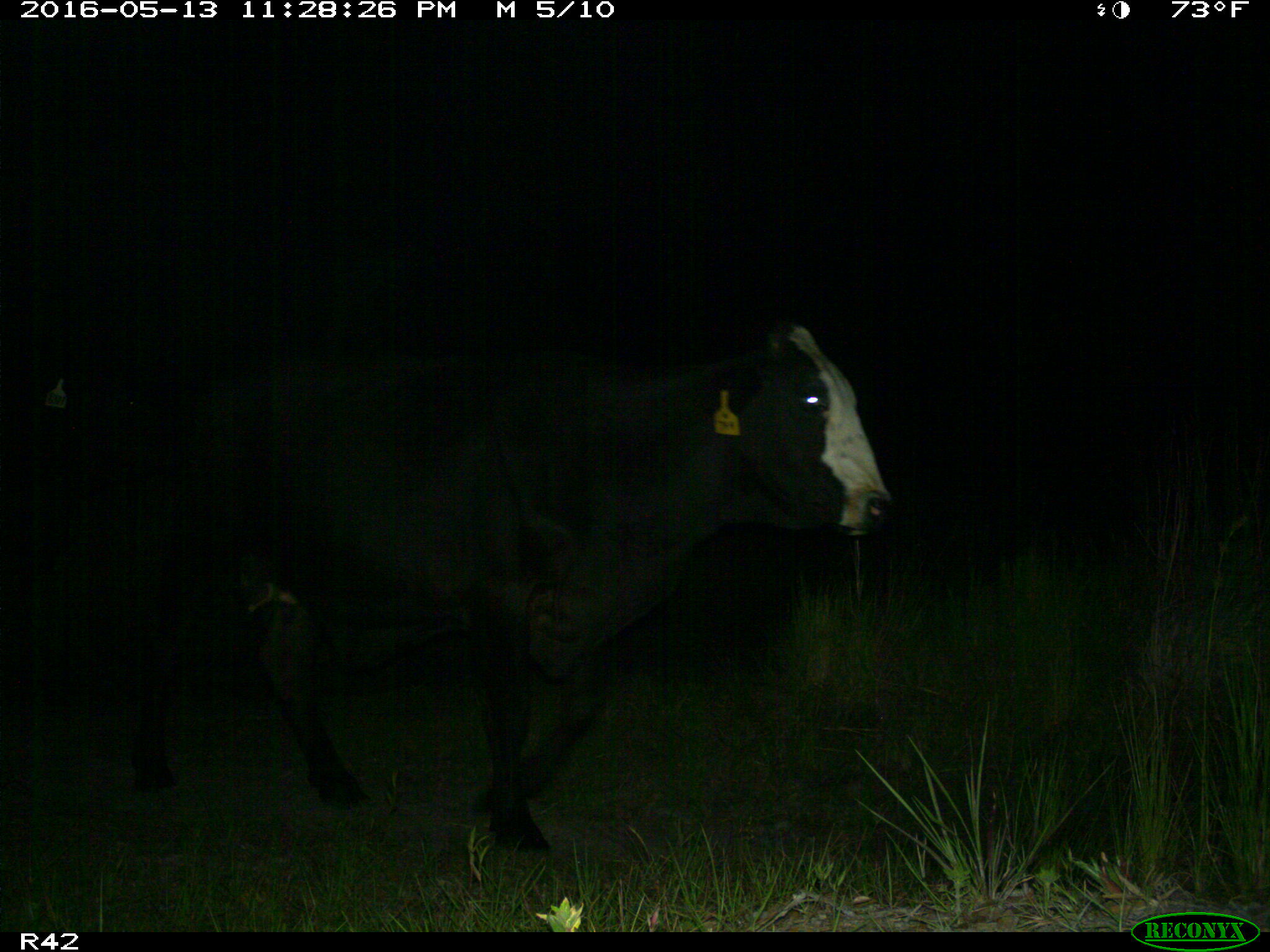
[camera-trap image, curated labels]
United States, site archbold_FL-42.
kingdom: Animalia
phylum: Chordata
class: Mammalia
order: Artiodactyla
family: Bovidae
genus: Bos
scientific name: Bos taurus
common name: domestic cow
Bos taurus (domestic cow).